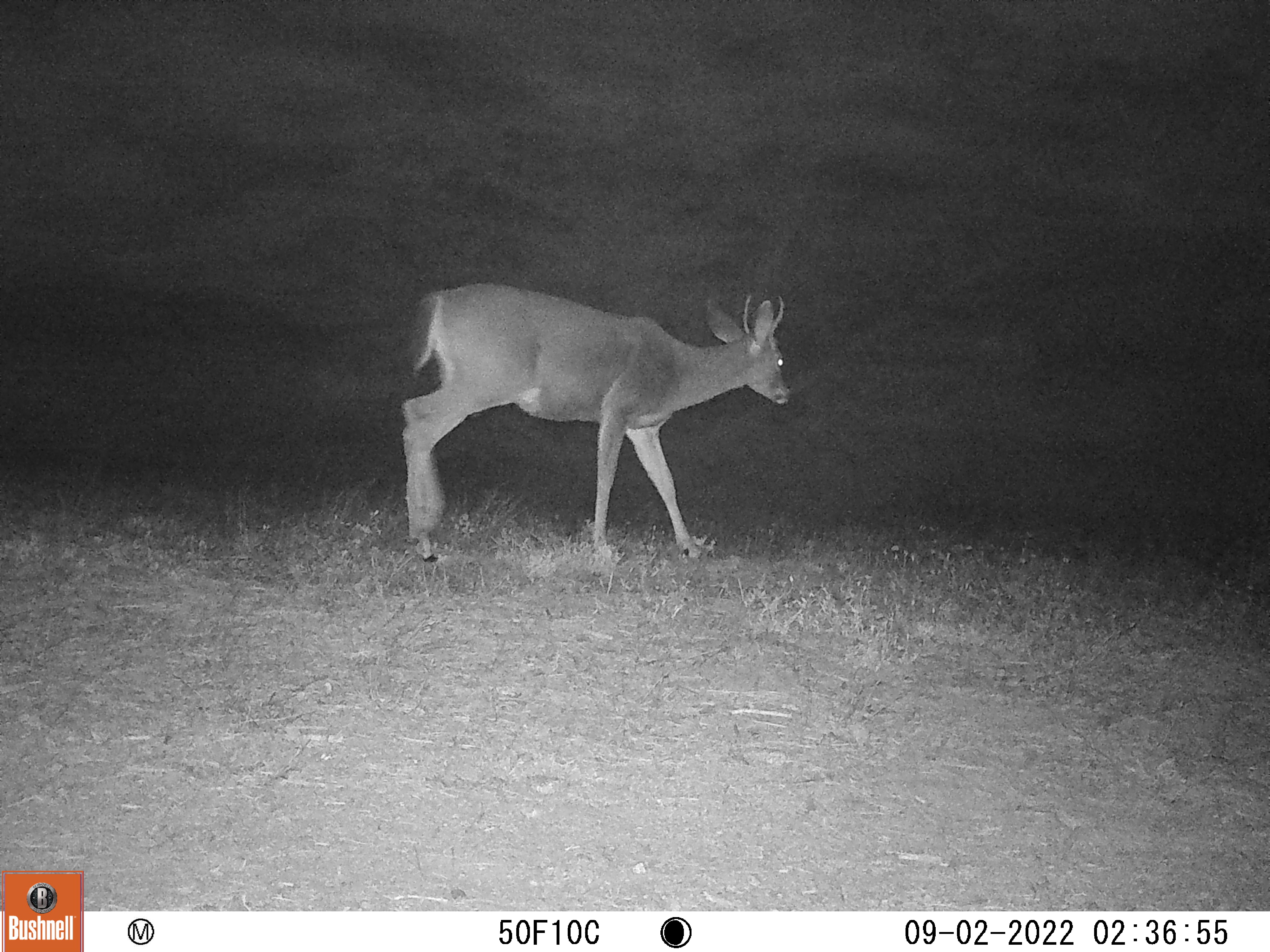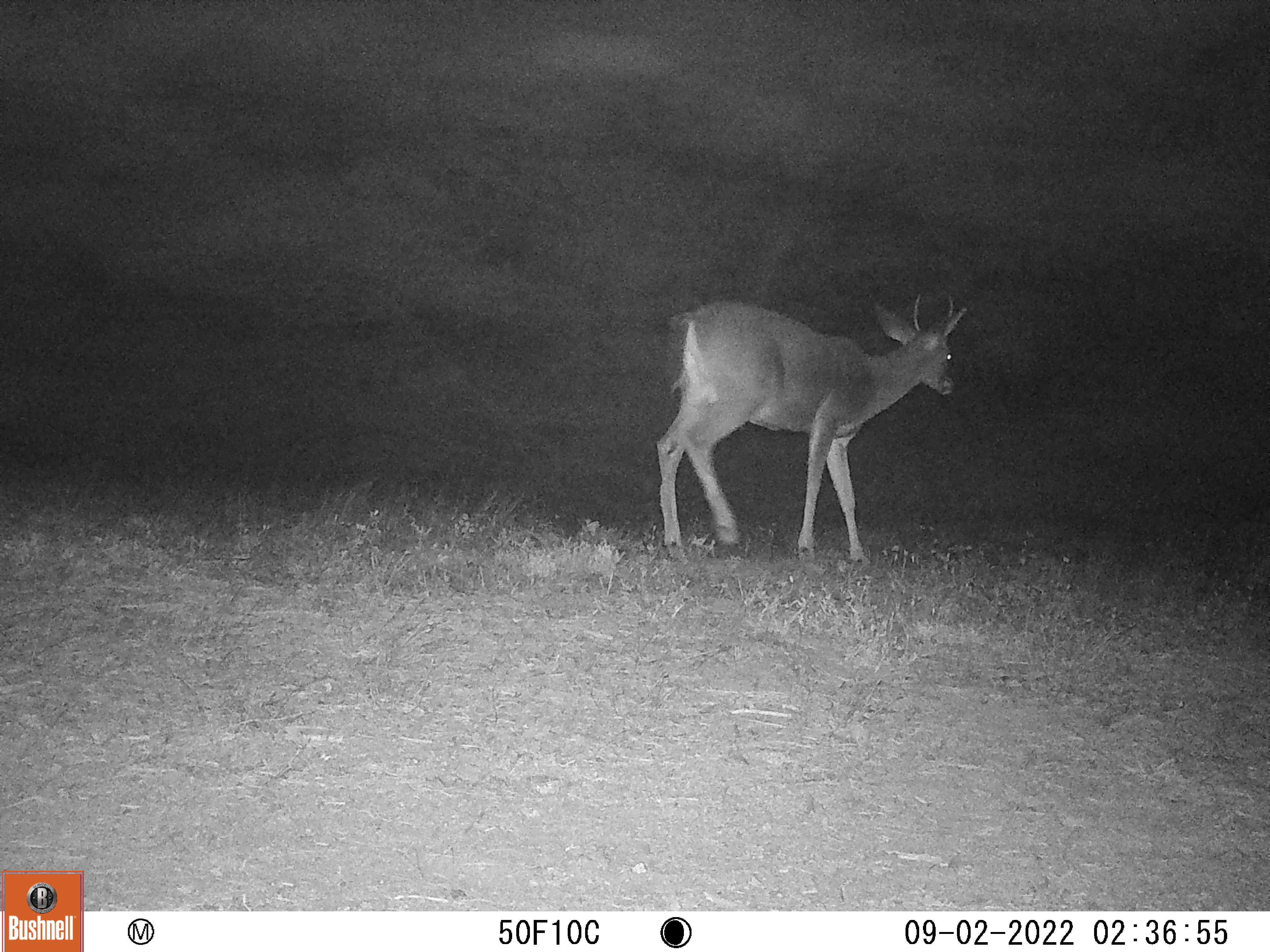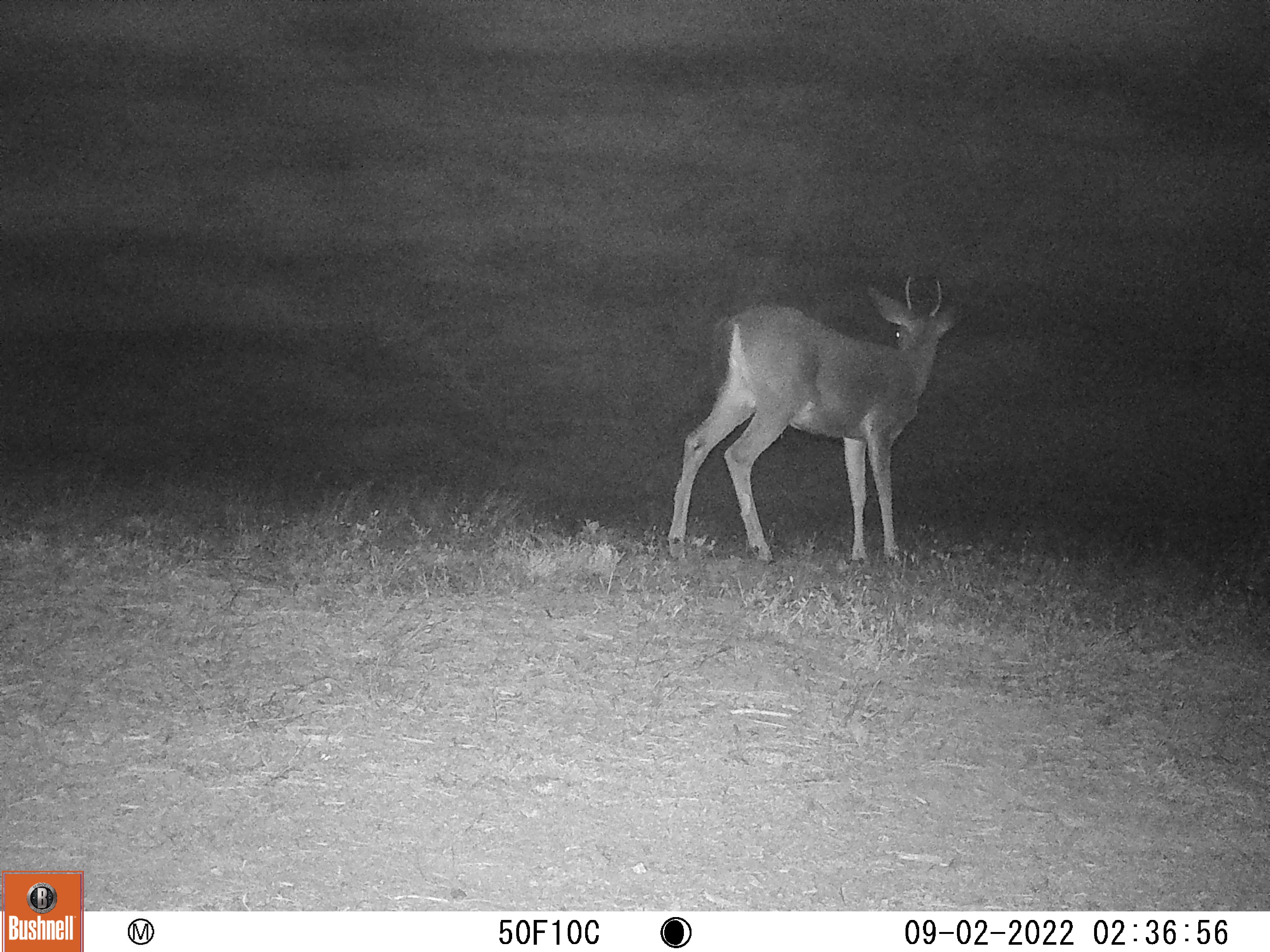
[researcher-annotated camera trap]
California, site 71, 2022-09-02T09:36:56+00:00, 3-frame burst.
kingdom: Animalia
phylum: Chordata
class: Mammalia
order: Artiodactyla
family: Cervidae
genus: Odocoileus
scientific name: Odocoileus hemionus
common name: mule deer